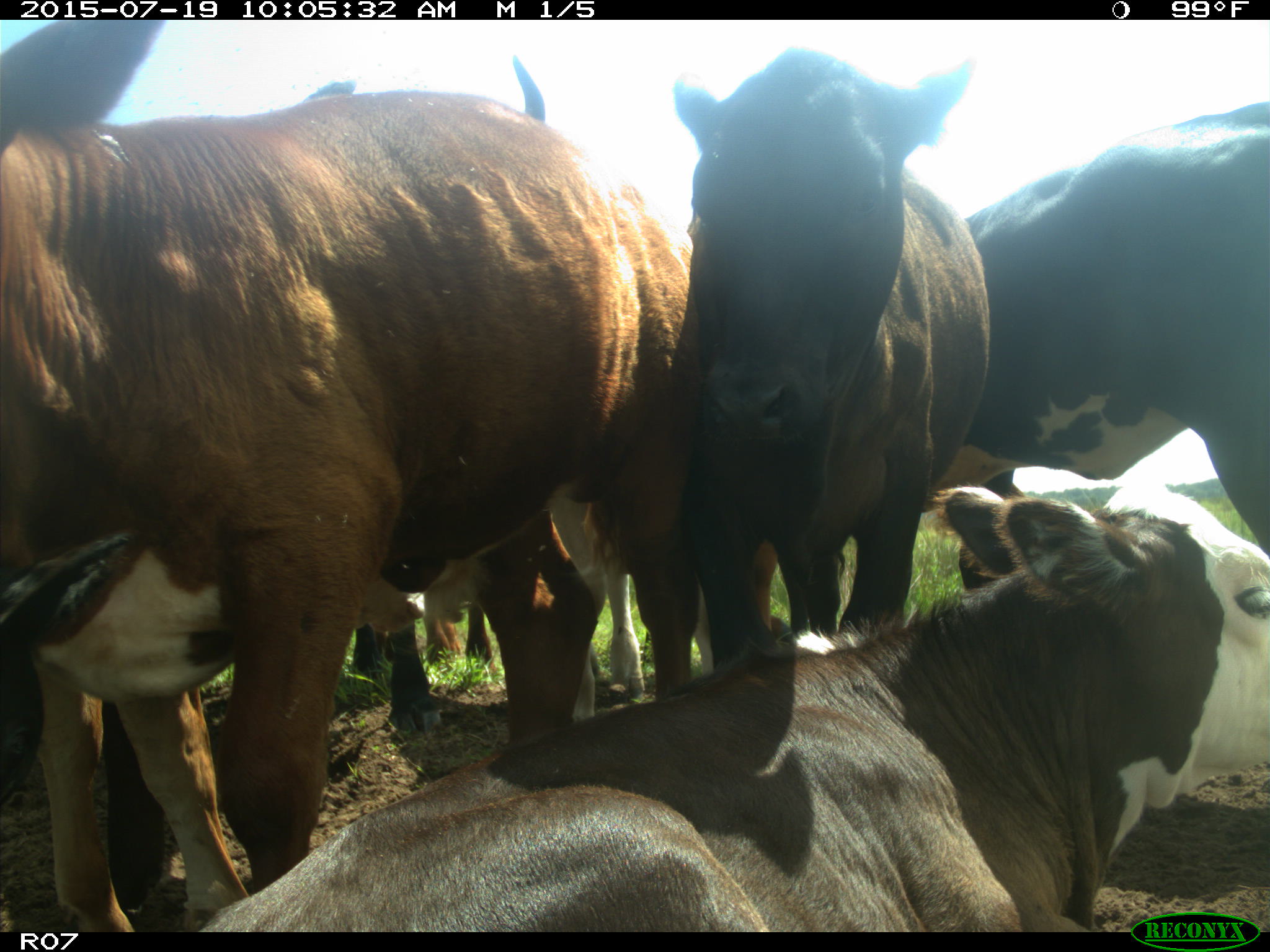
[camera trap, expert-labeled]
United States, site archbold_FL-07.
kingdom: Animalia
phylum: Chordata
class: Mammalia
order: Artiodactyla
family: Bovidae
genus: Bos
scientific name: Bos taurus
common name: domestic cow